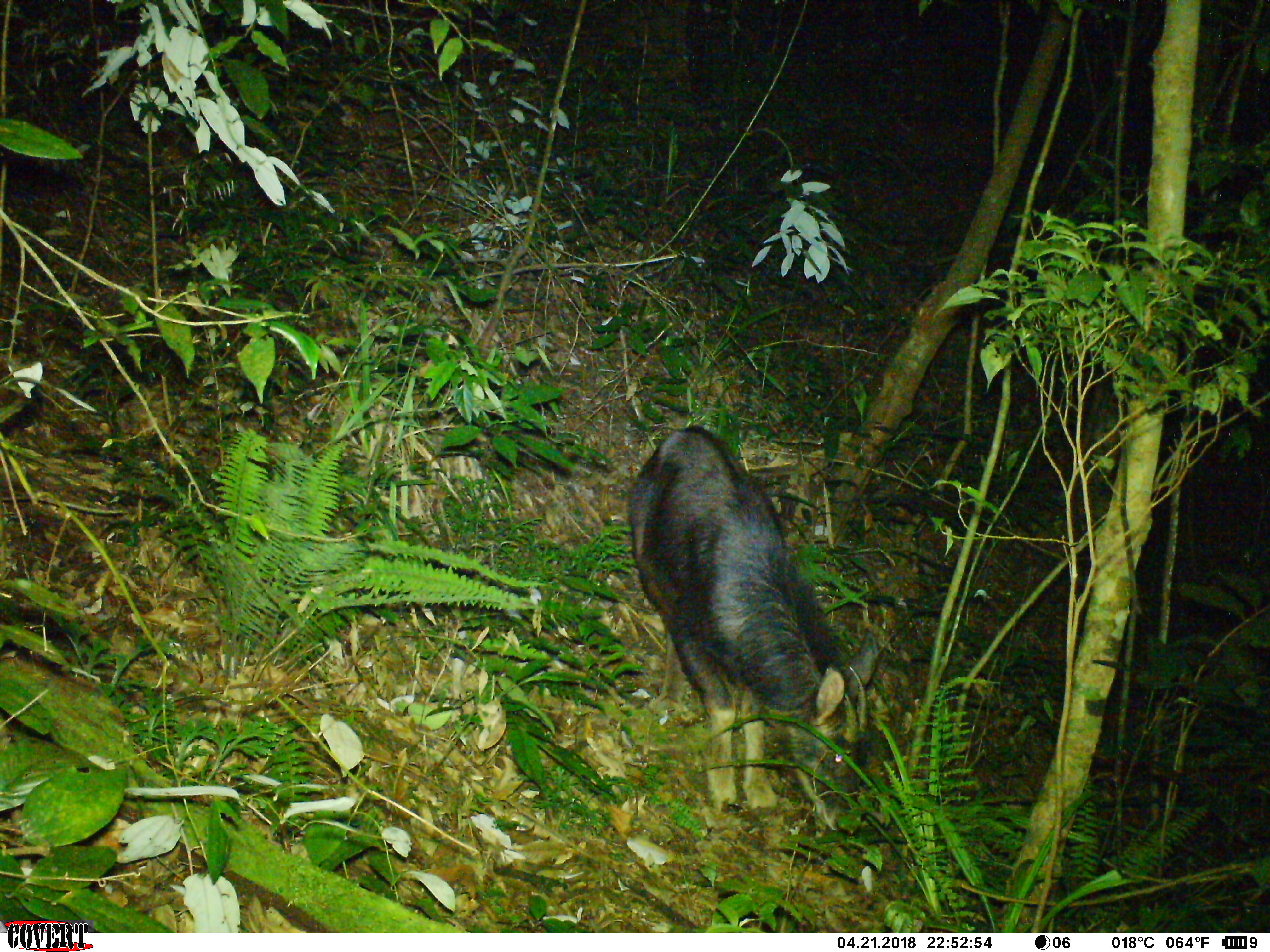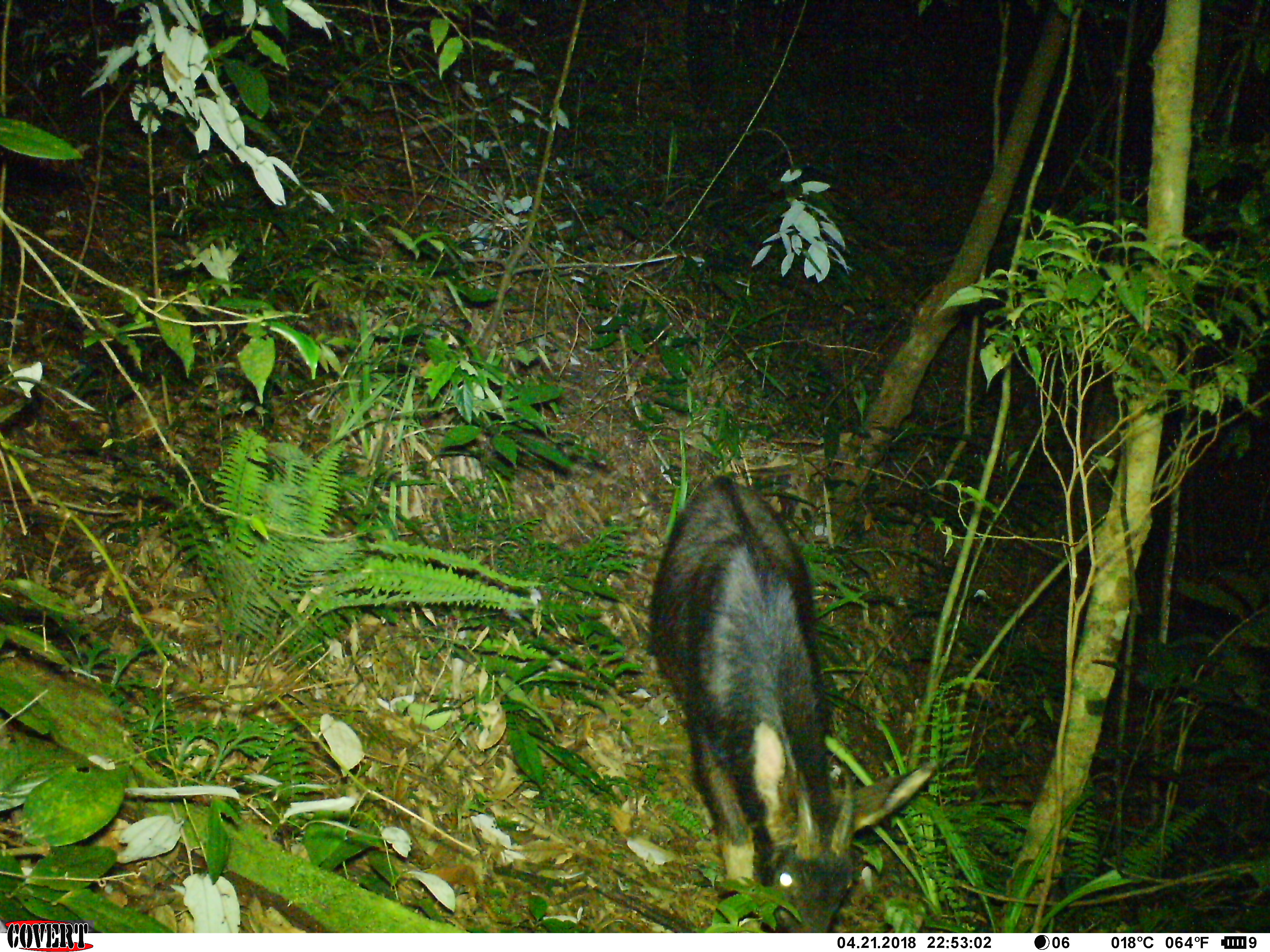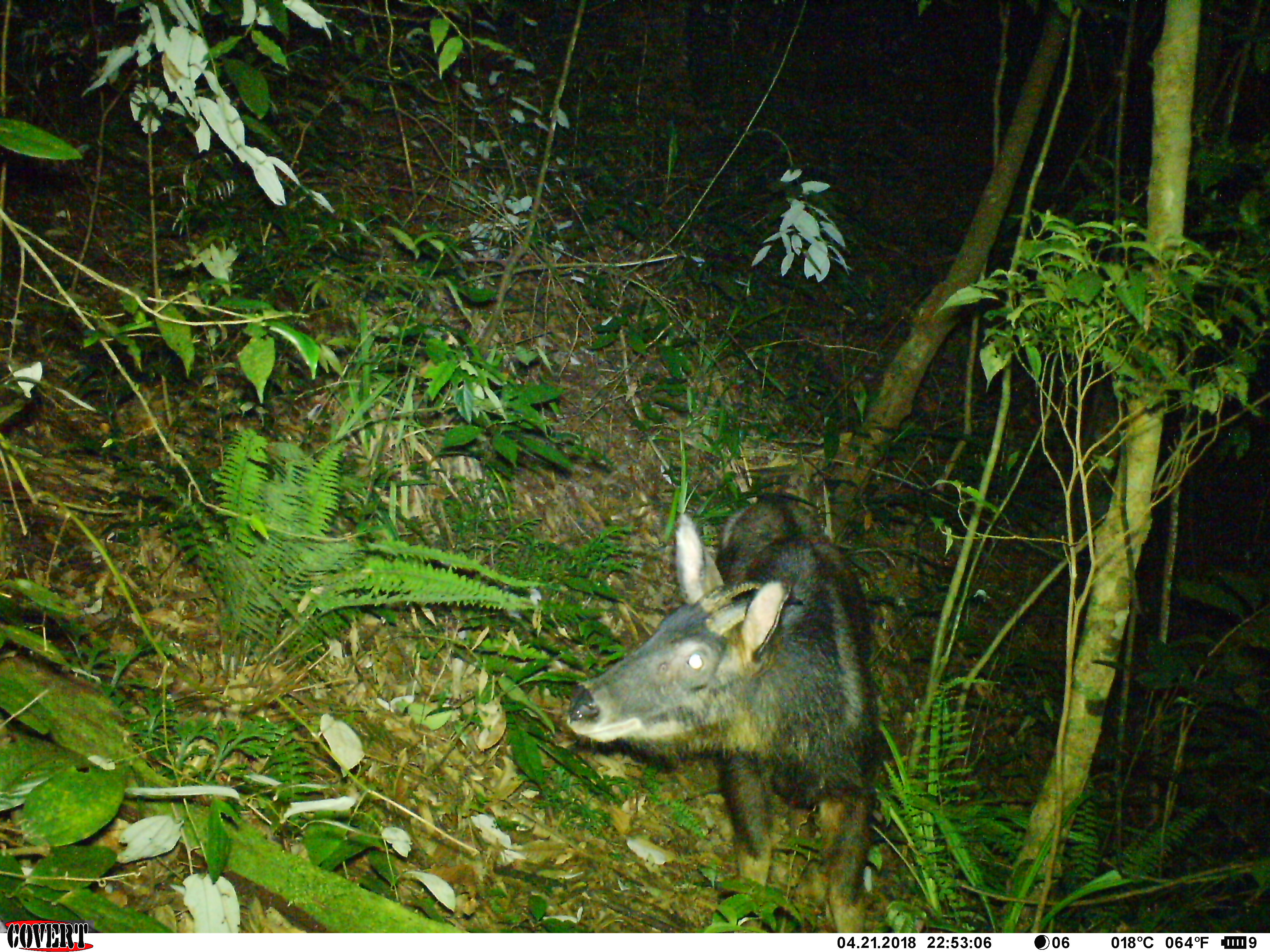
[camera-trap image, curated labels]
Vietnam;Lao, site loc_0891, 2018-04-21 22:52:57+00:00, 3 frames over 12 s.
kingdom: Animalia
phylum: Chordata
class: Mammalia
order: Artiodactyla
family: Bovidae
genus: Capricornis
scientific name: Capricornis sumatraensis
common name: chinese serow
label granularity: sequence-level